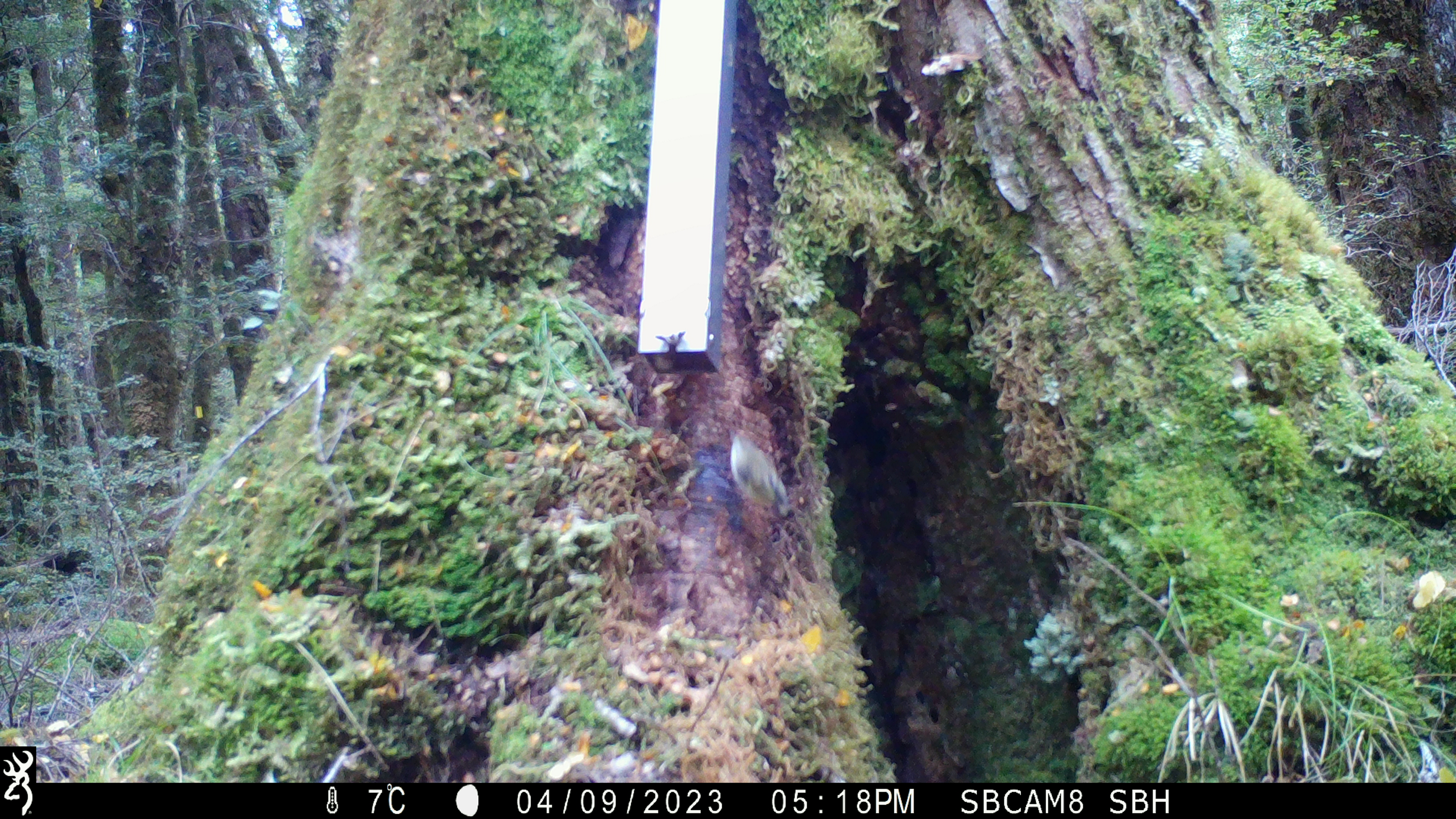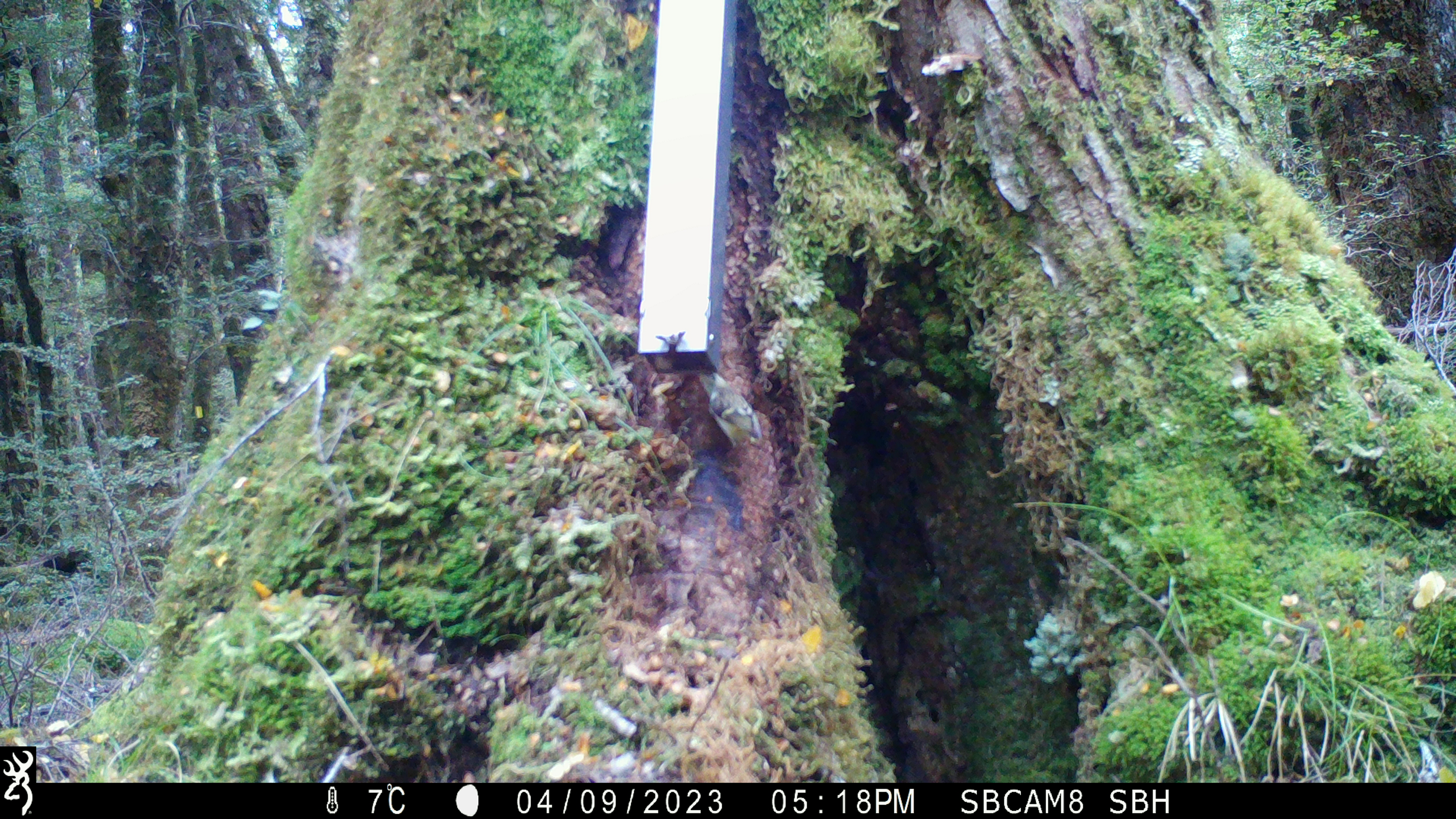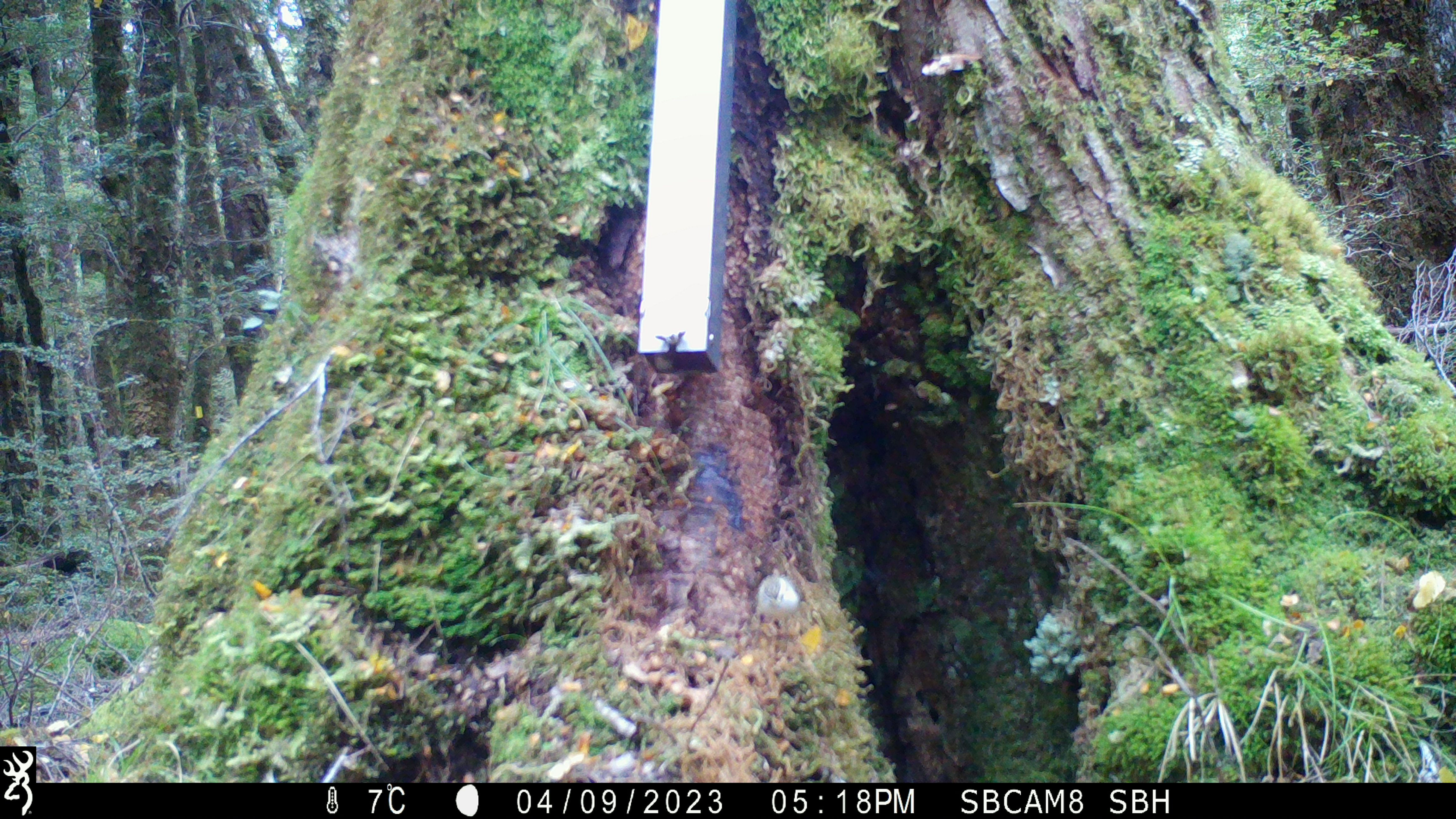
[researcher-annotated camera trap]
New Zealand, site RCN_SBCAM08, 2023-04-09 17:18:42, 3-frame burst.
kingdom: Animalia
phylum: Chordata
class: Aves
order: Passeriformes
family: Acanthisittidae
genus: Acanthisitta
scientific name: Acanthisitta chloris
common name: rifleman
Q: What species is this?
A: Rifleman (Acanthisitta chloris).